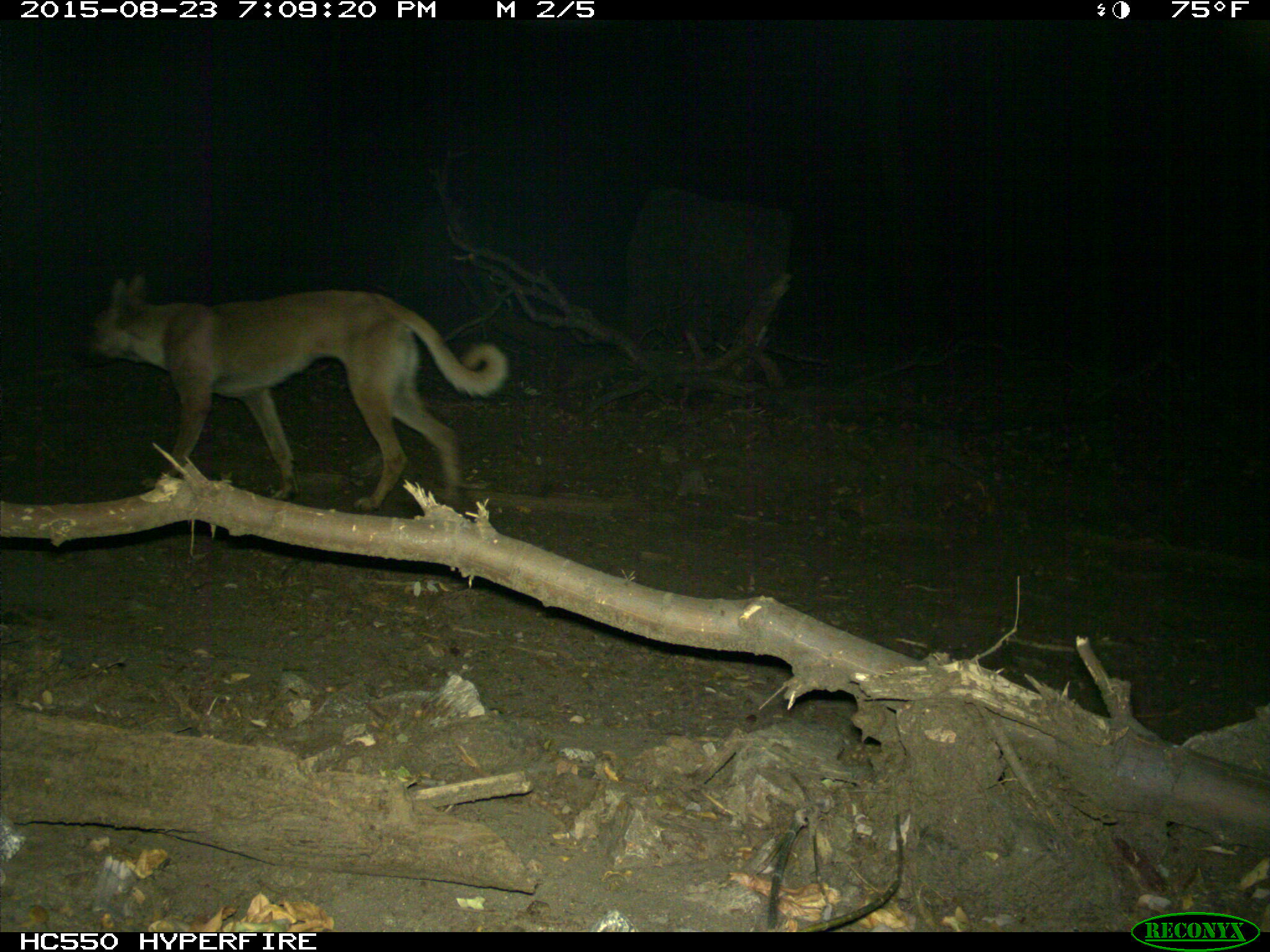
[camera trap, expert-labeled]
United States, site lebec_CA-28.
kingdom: Animalia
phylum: Chordata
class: Mammalia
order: Carnivora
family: Canidae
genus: Canis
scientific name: Canis familiaris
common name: domestic dog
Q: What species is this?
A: Canis familiaris (domestic dog).